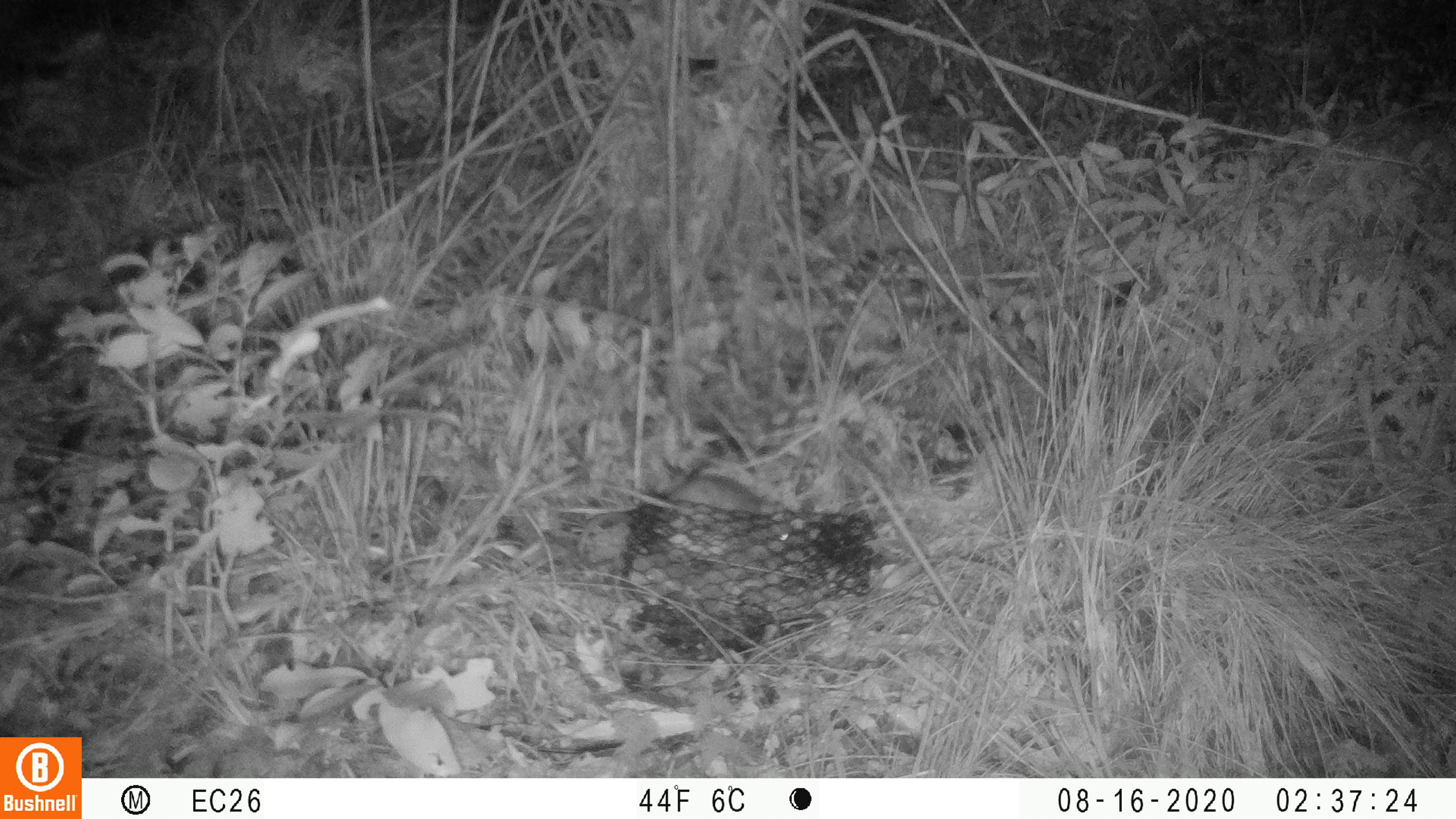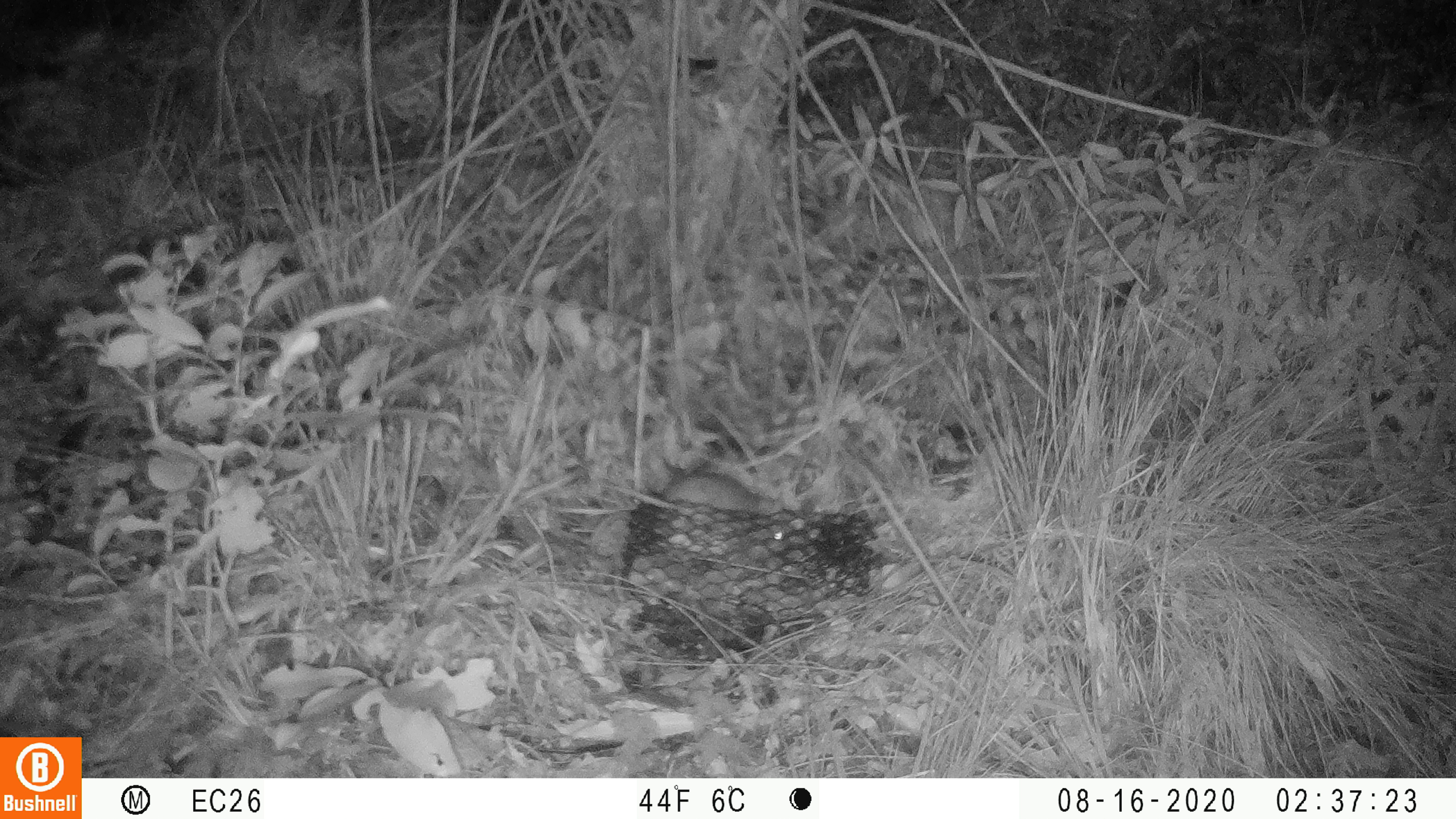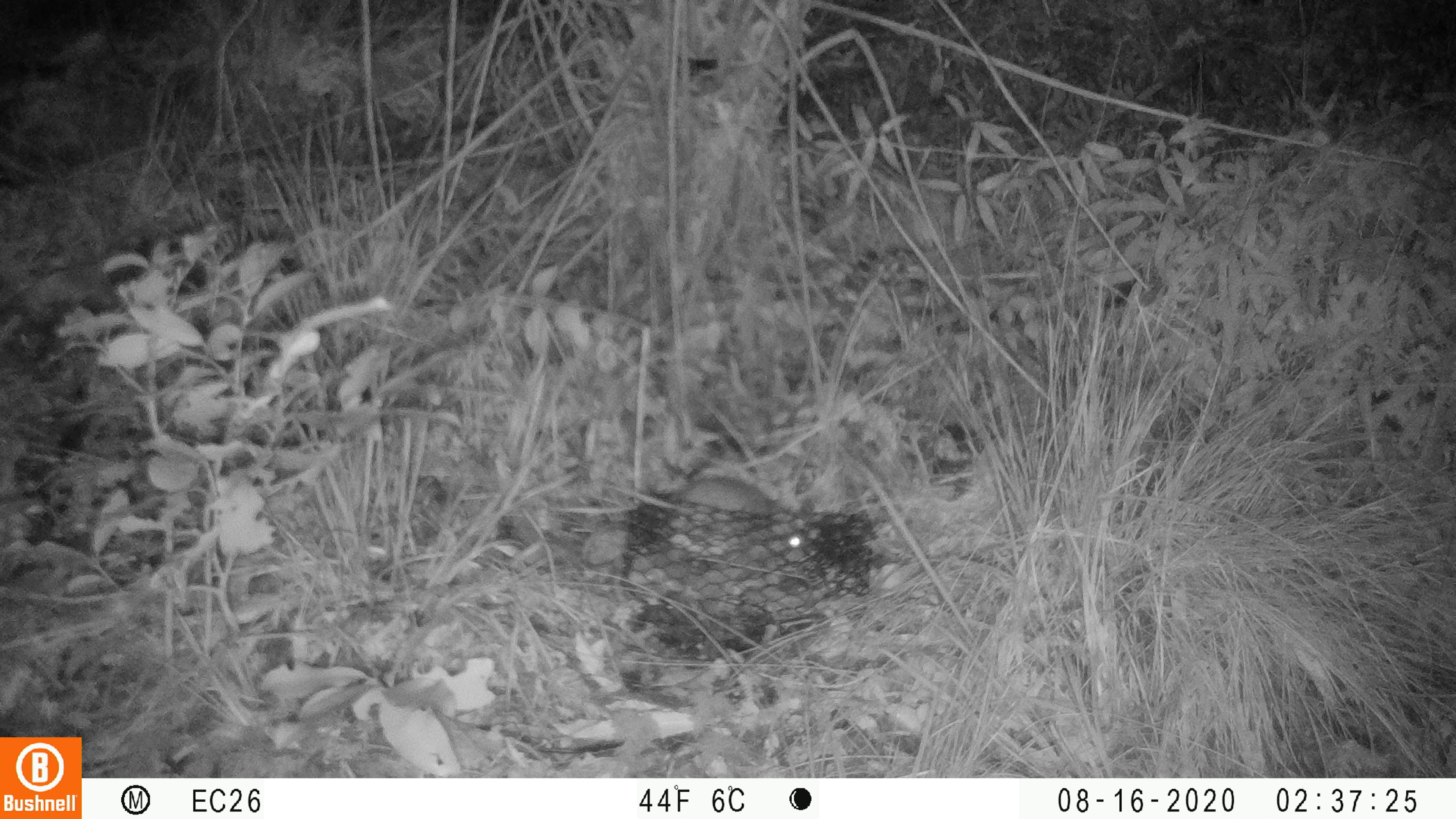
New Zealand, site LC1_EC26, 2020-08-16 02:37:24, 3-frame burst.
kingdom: Animalia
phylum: Chordata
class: Mammalia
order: Rodentia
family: Muridae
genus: Rattus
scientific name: Rattus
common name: rat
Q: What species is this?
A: Rat (Rattus).